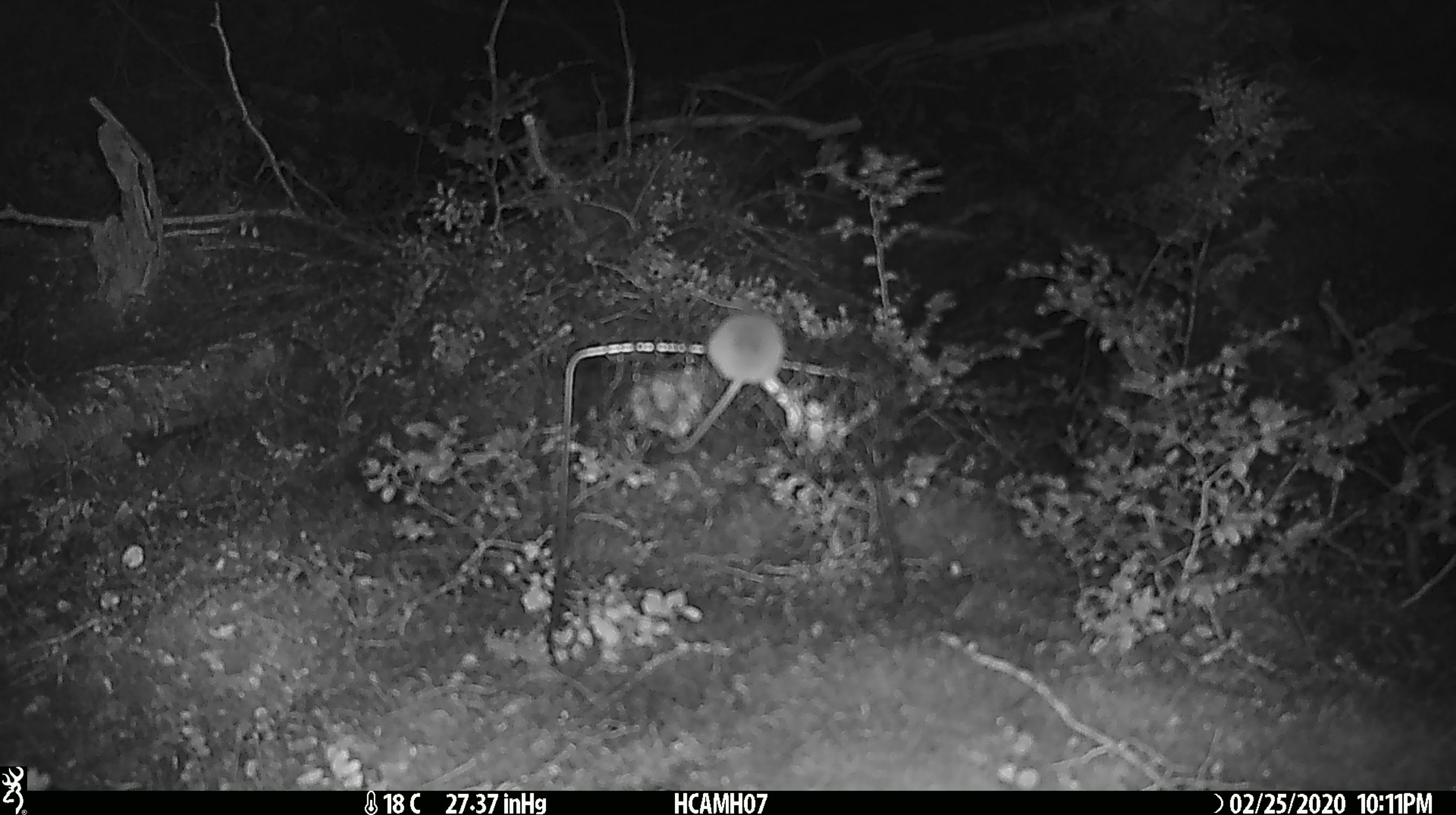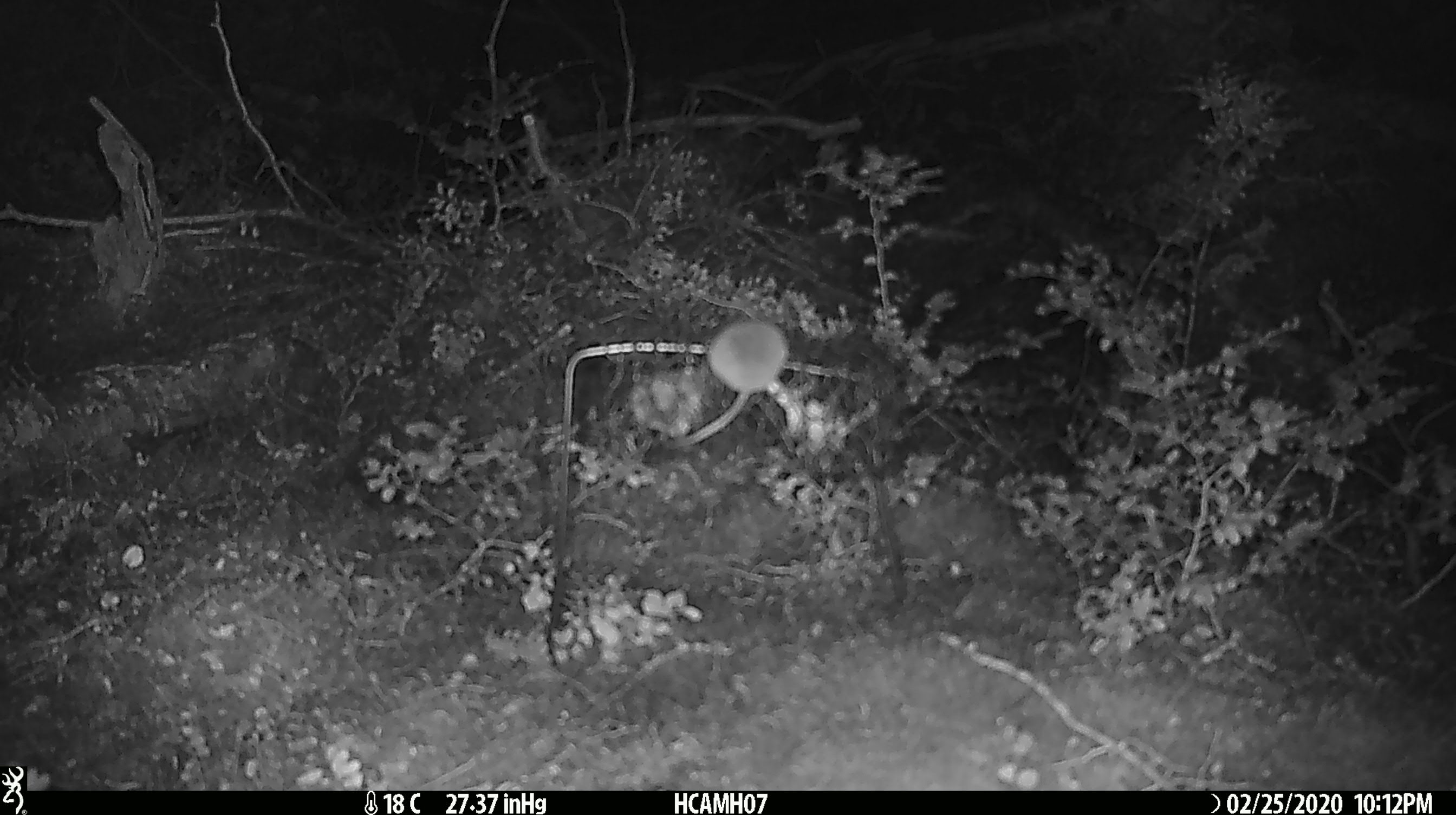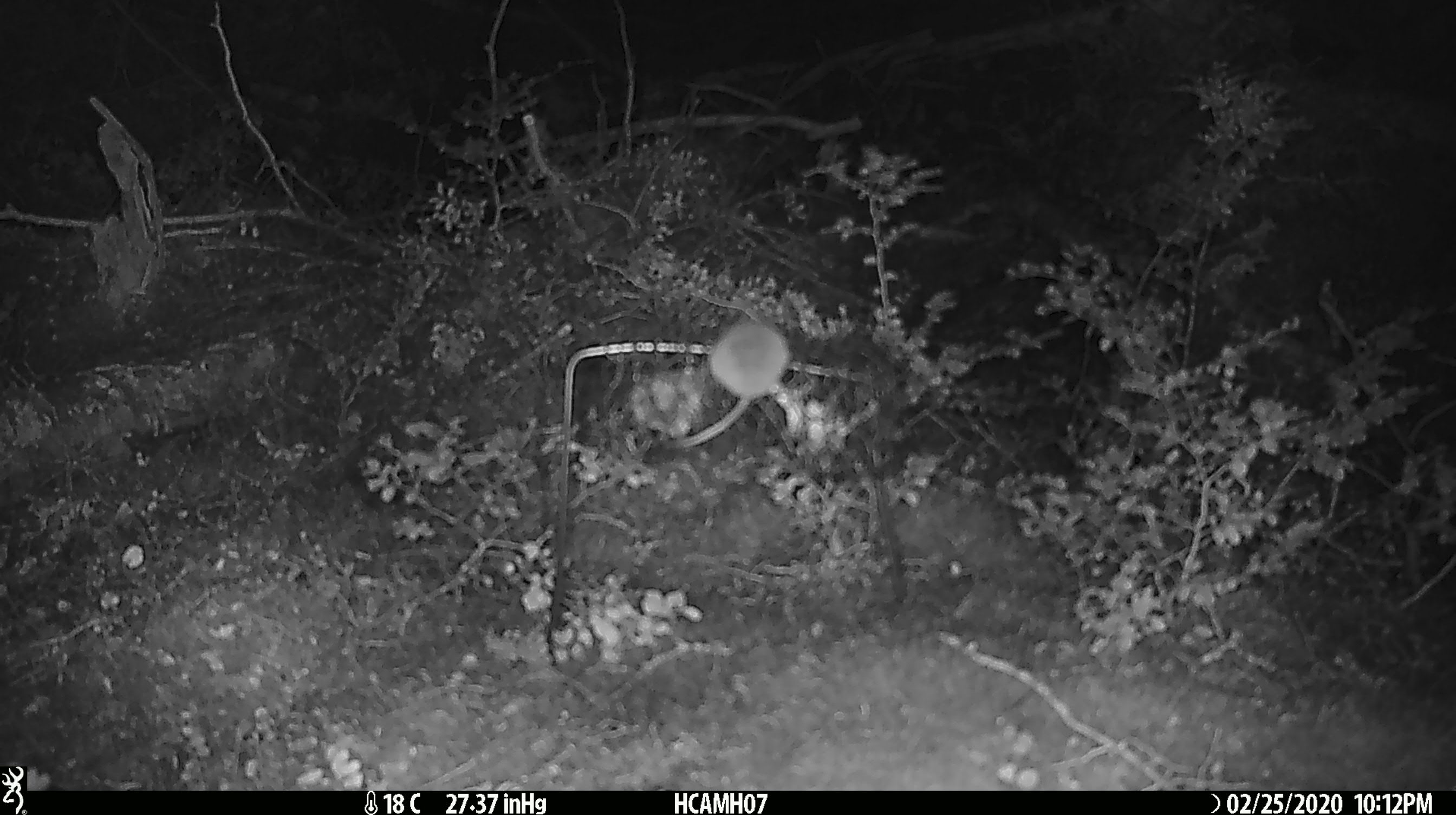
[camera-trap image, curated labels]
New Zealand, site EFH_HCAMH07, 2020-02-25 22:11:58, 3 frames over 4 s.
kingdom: Animalia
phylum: Chordata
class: Mammalia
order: Rodentia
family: Muridae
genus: Mus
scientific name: Mus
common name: mouse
Mouse (Mus).